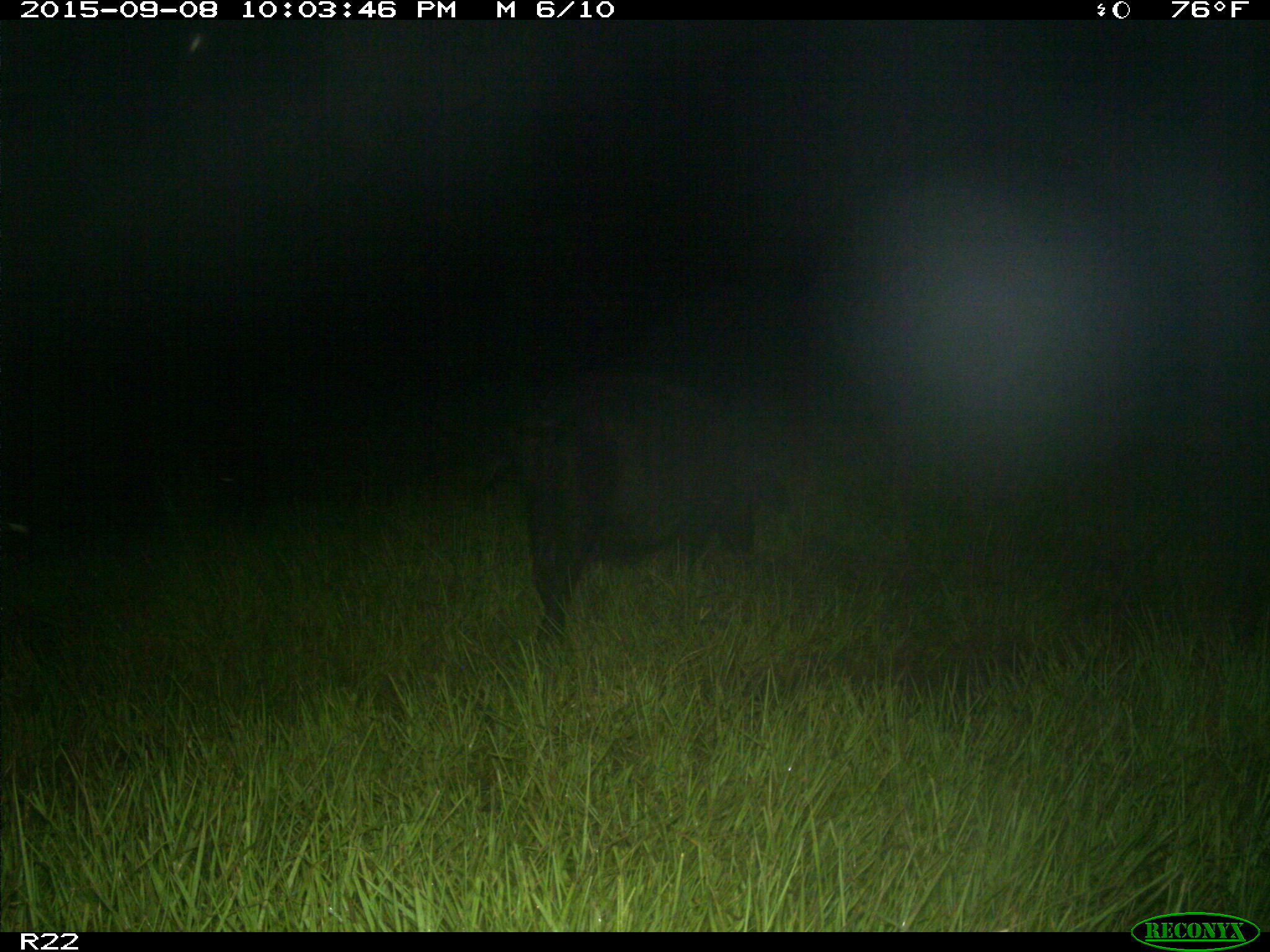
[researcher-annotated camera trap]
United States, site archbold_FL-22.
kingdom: Animalia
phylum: Chordata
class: Mammalia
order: Artiodactyla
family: Suidae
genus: Sus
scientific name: Sus scrofa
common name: wild boar